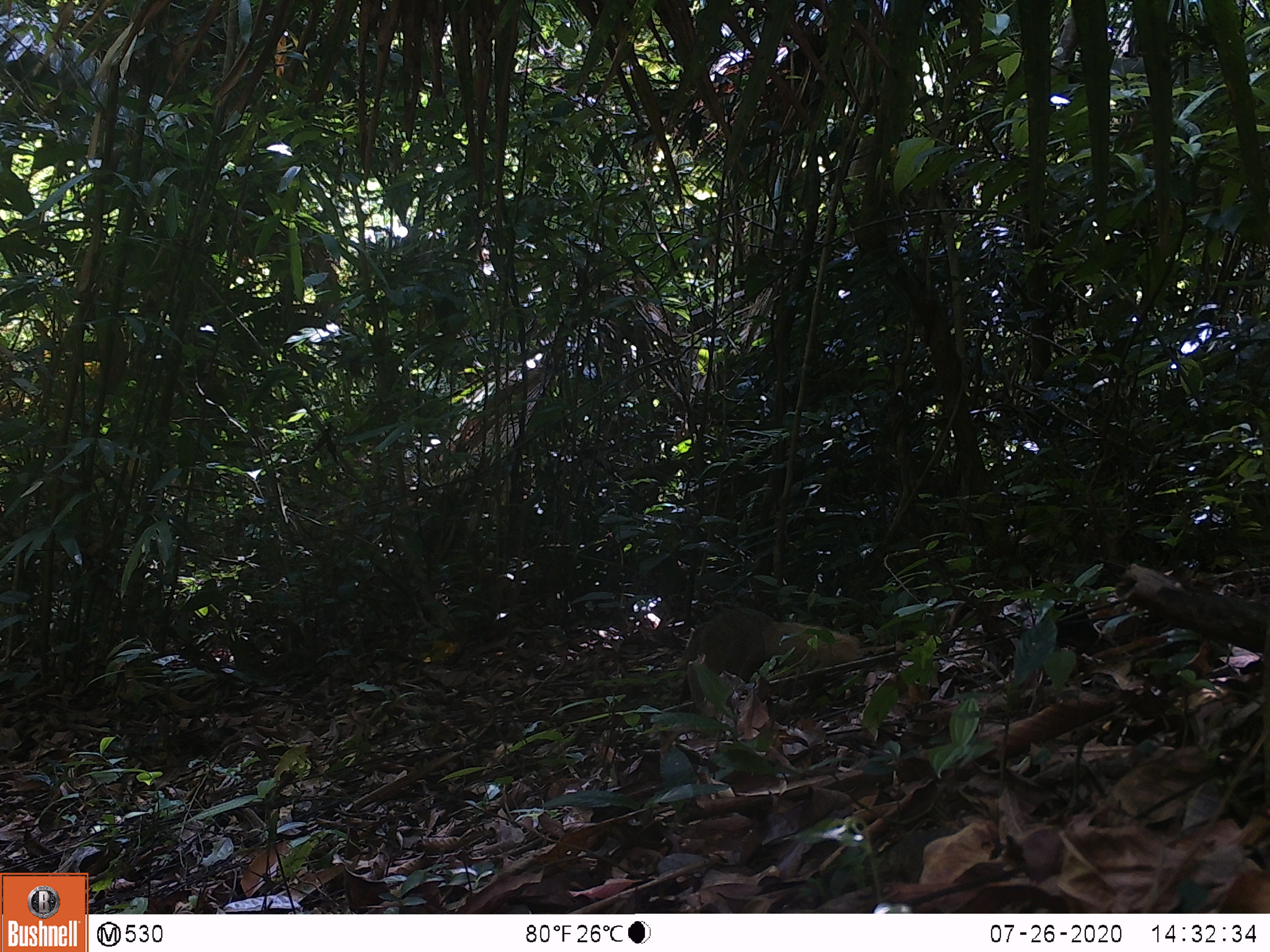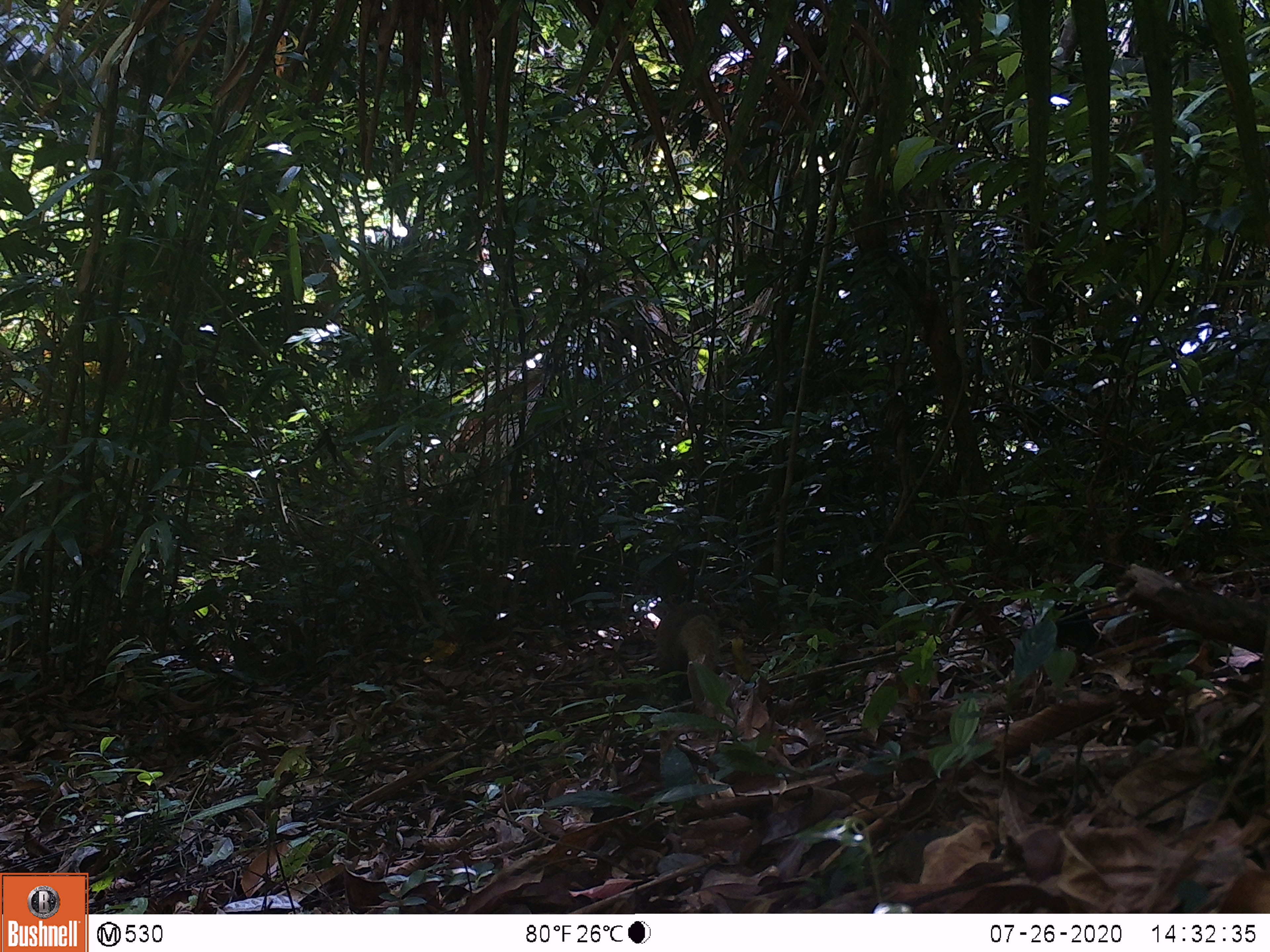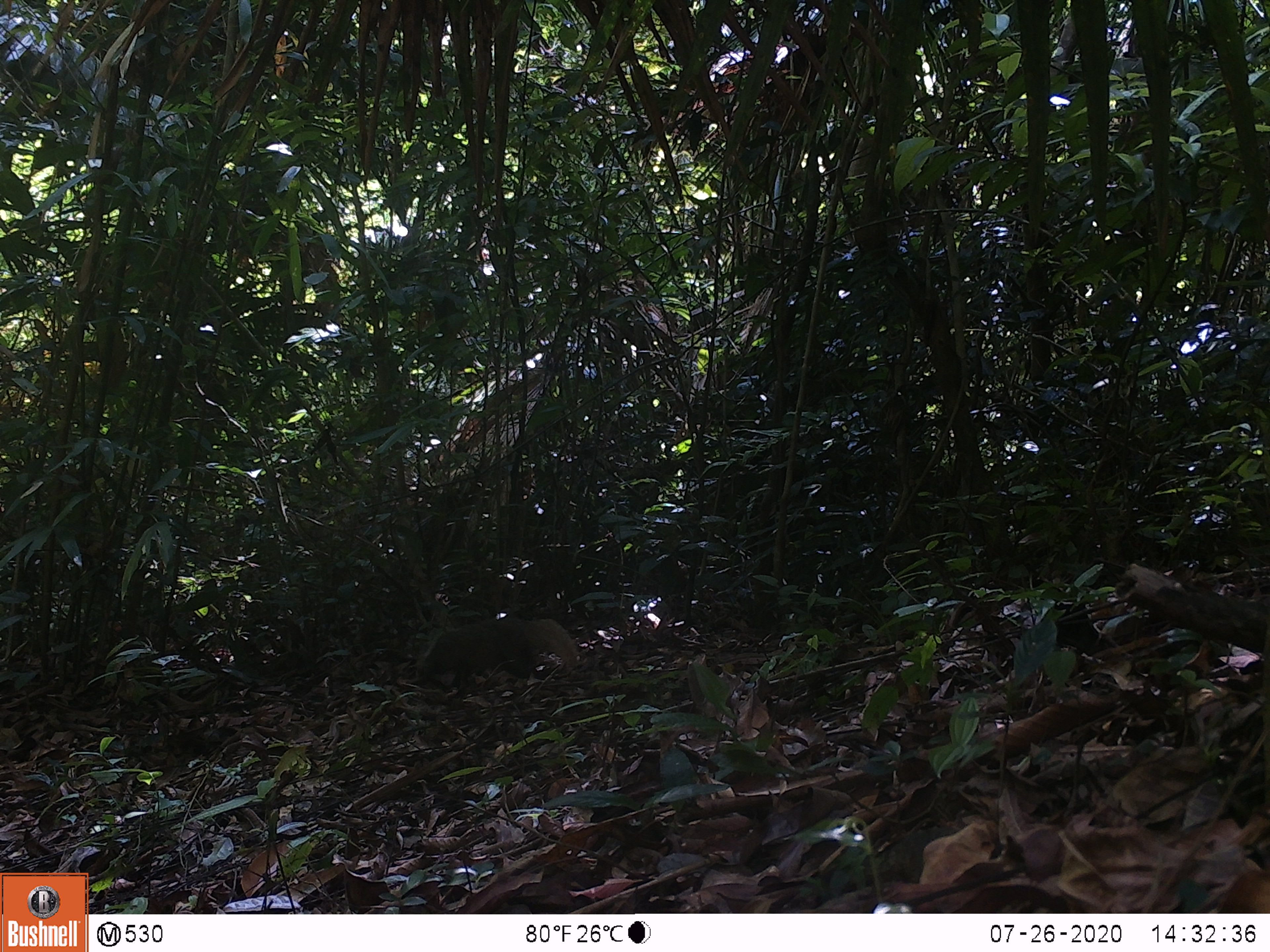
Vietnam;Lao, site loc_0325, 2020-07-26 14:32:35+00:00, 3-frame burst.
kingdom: Animalia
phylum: Chordata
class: Mammalia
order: Carnivora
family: Herpestidae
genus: Urva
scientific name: Urva urva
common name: crab-eating mongoose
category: crab eating mongoose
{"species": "crab eating mongoose (crab-eating mongoose) (Urva urva)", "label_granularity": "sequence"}